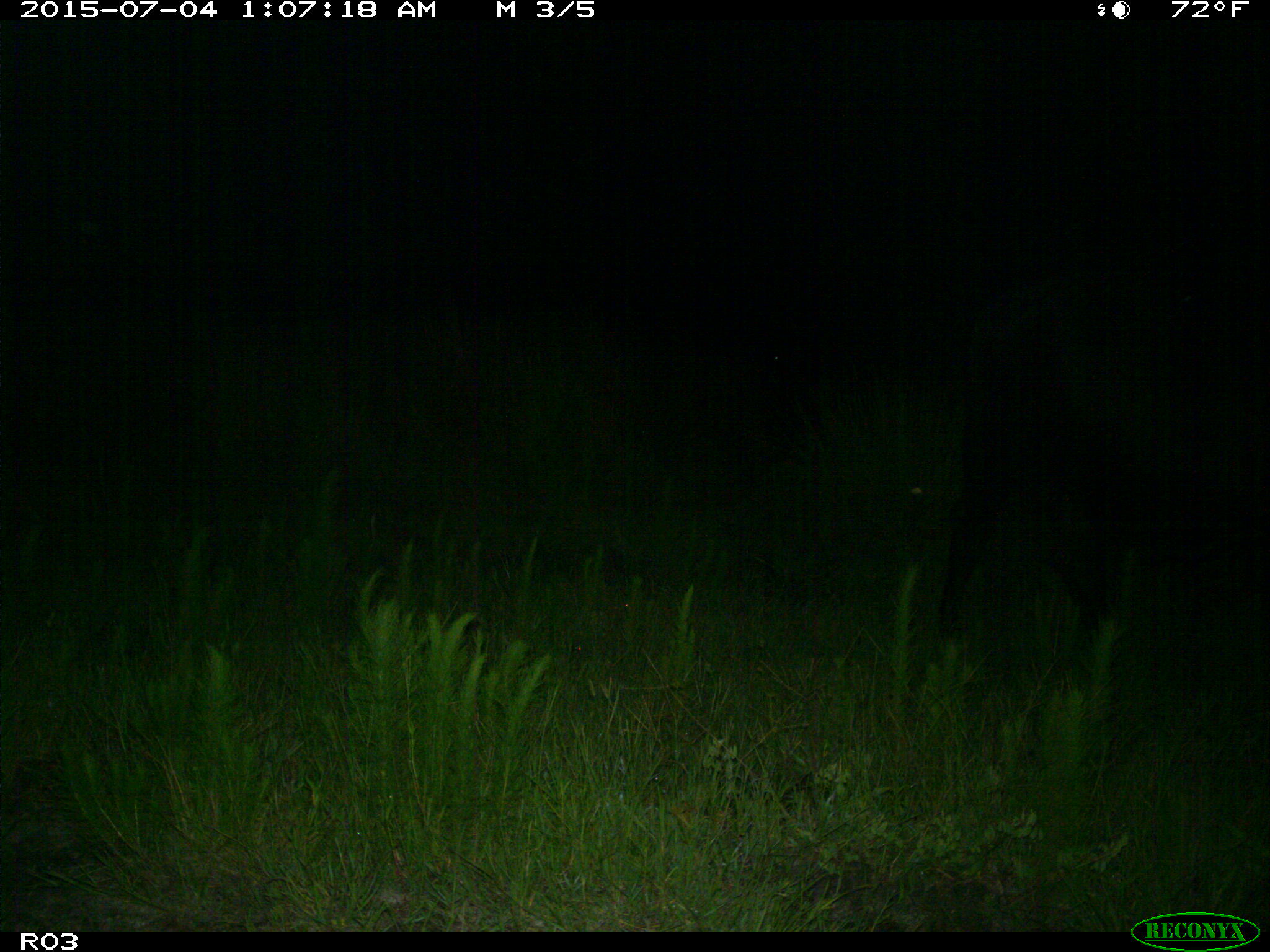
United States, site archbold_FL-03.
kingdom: Animalia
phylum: Chordata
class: Mammalia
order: Artiodactyla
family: Bovidae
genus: Bos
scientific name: Bos taurus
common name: domestic cow